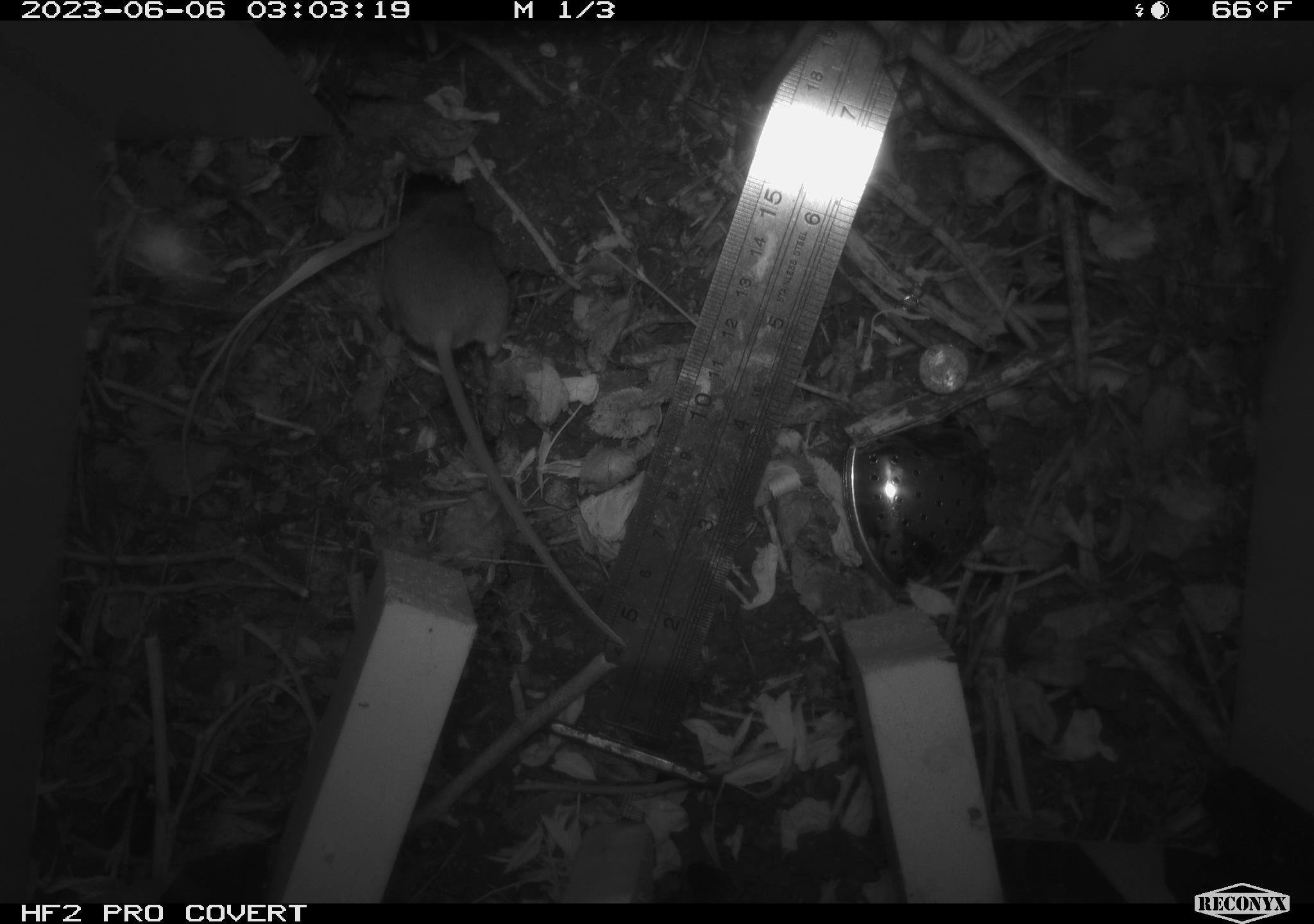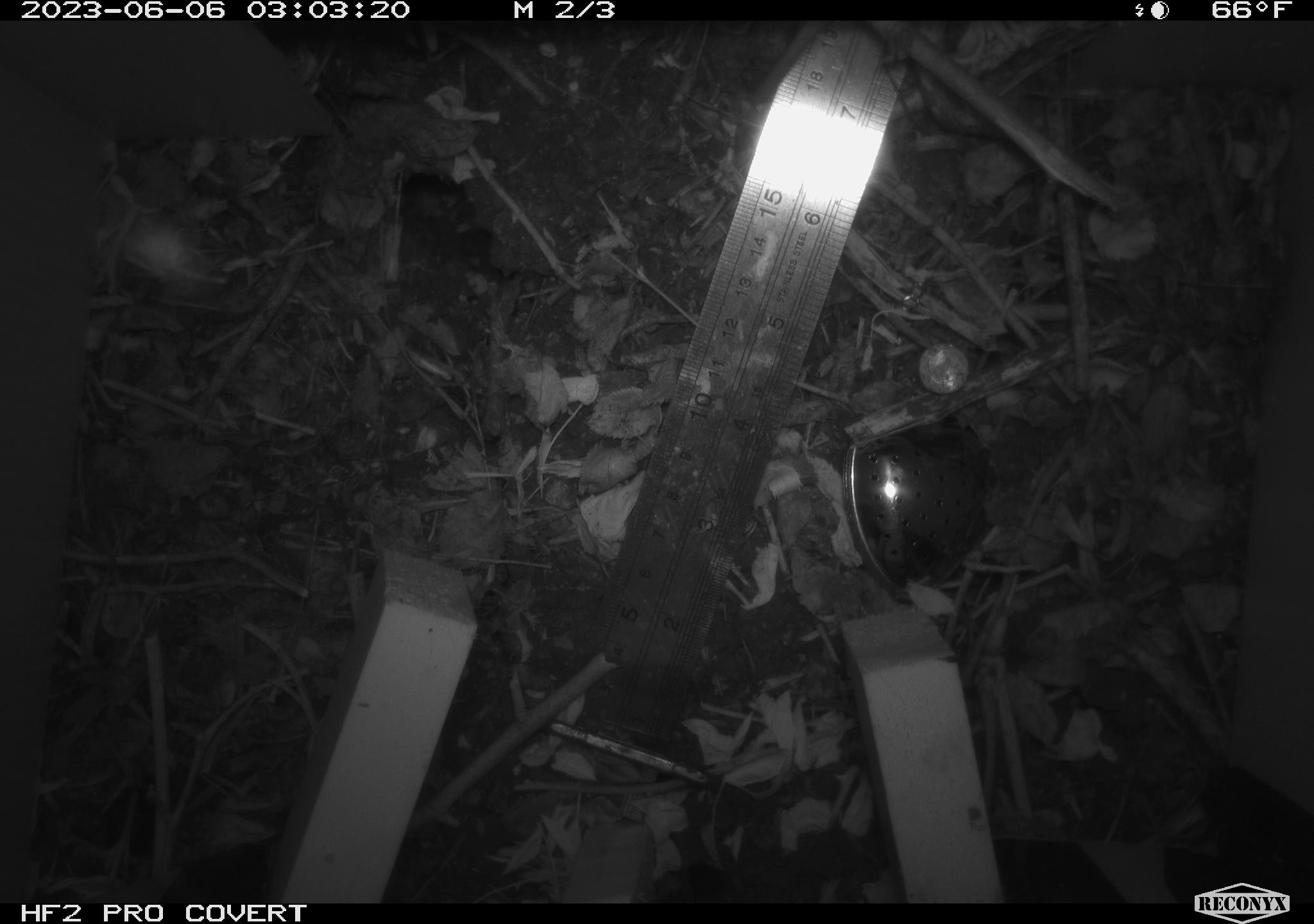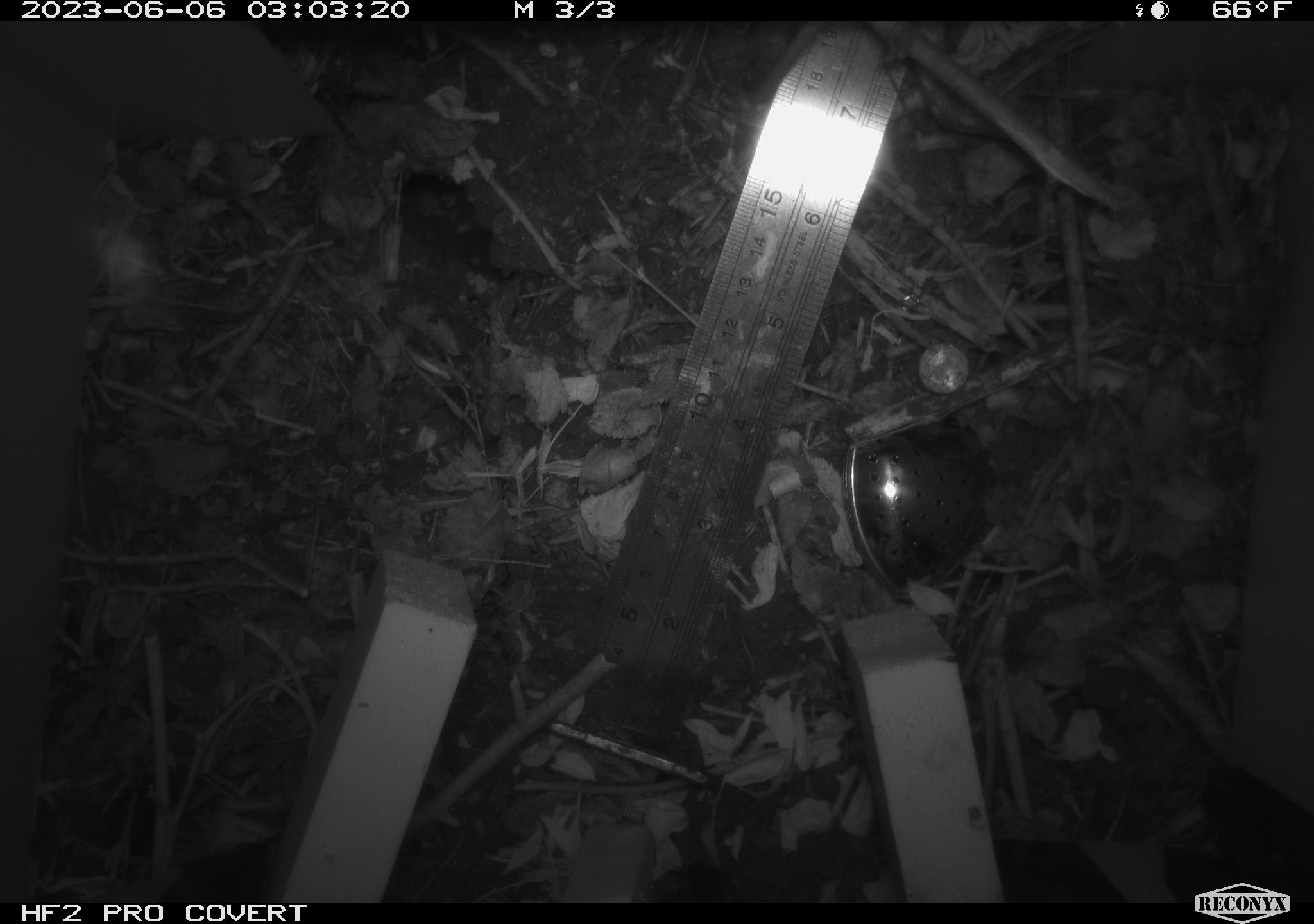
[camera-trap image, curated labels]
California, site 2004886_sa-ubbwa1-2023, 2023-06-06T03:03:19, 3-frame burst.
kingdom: Animalia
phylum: Chordata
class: Mammalia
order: Rodentia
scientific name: Rodentia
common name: rodent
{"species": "rodent (Rodentia)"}